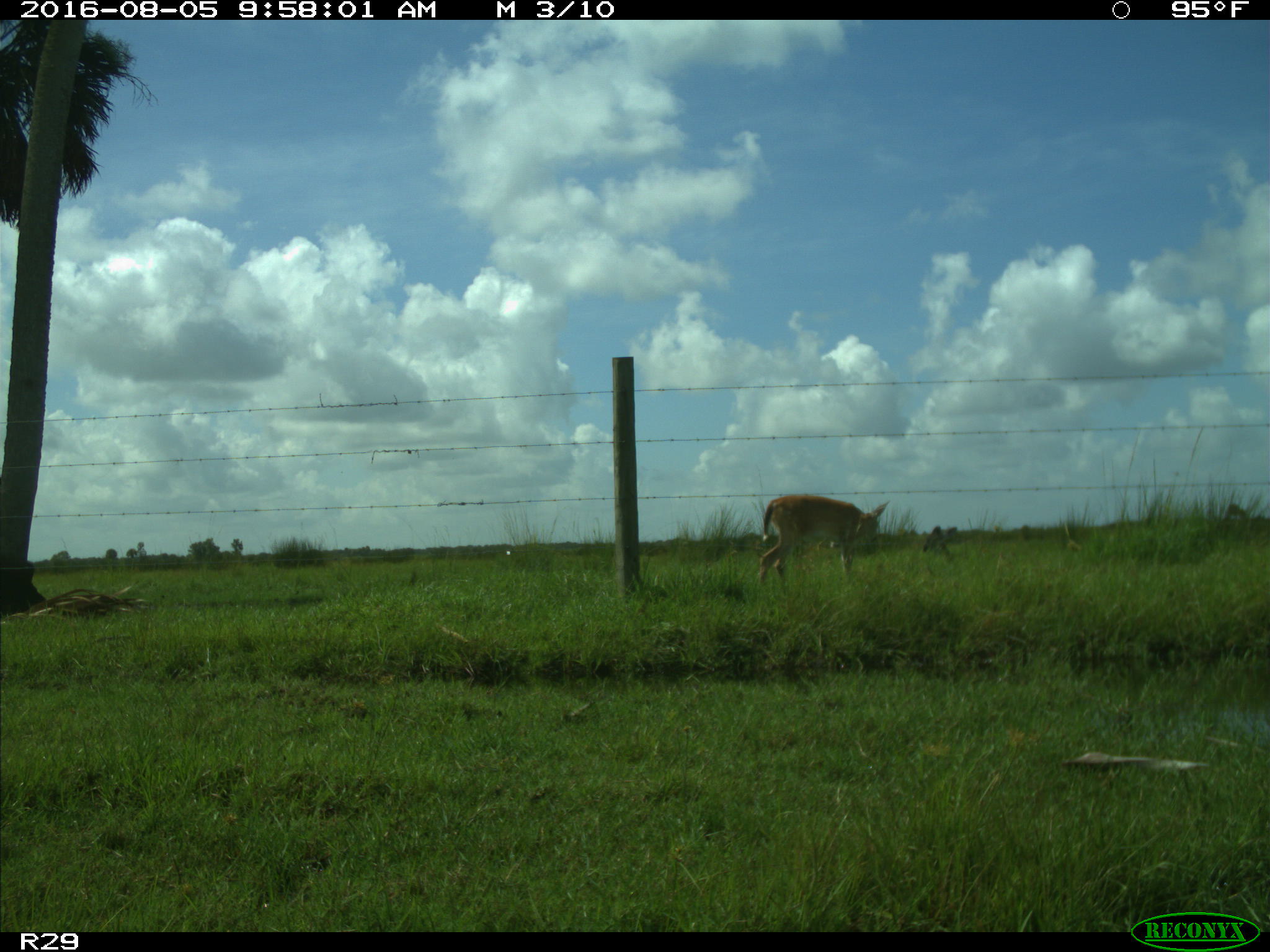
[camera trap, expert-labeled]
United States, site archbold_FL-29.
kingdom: Animalia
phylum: Chordata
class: Mammalia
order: Artiodactyla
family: Cervidae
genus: Odocoileus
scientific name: Odocoileus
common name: deer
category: unidentified deer